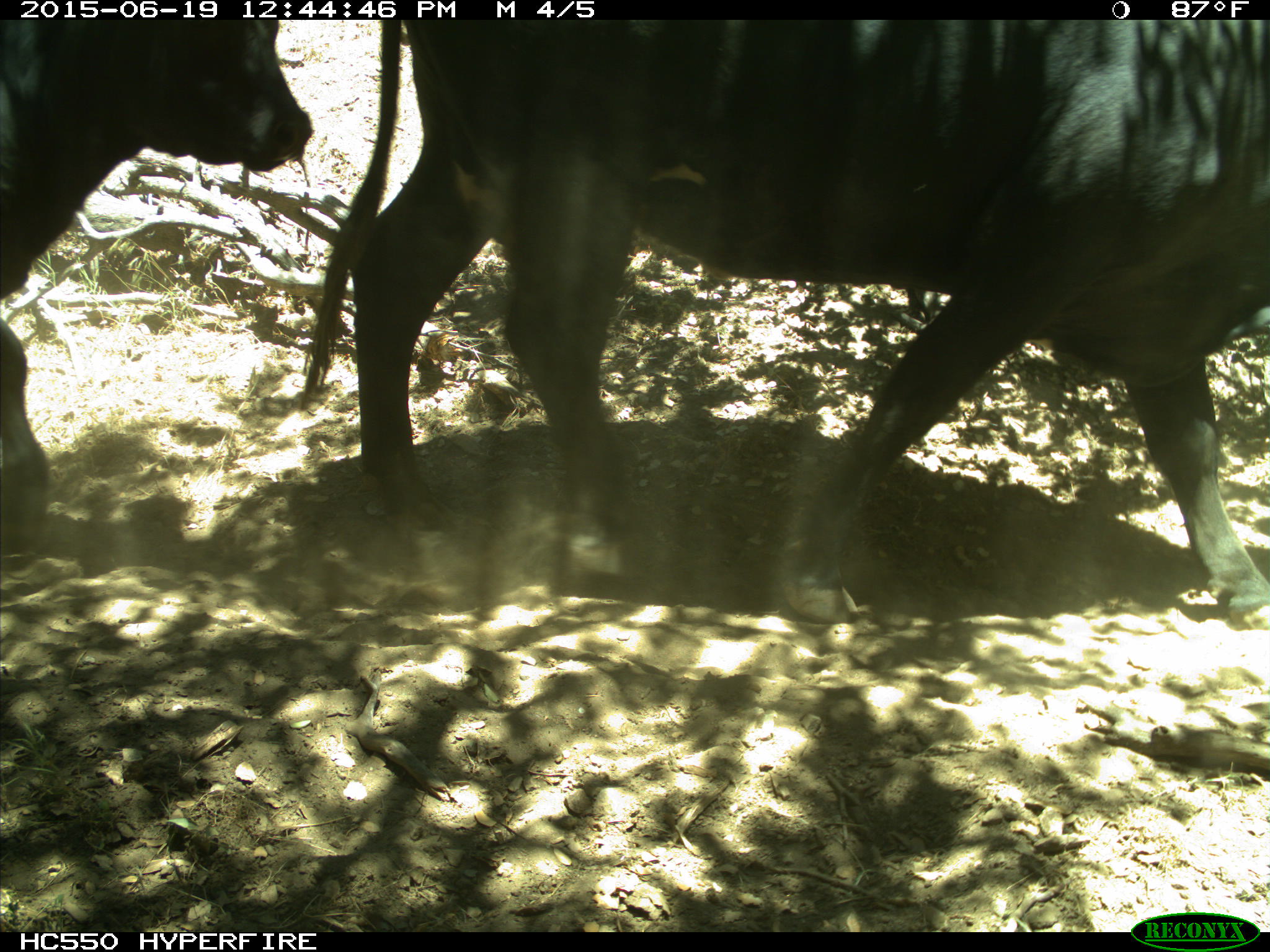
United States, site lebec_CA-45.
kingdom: Animalia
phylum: Chordata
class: Mammalia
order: Artiodactyla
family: Bovidae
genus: Bos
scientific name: Bos taurus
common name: domestic cow